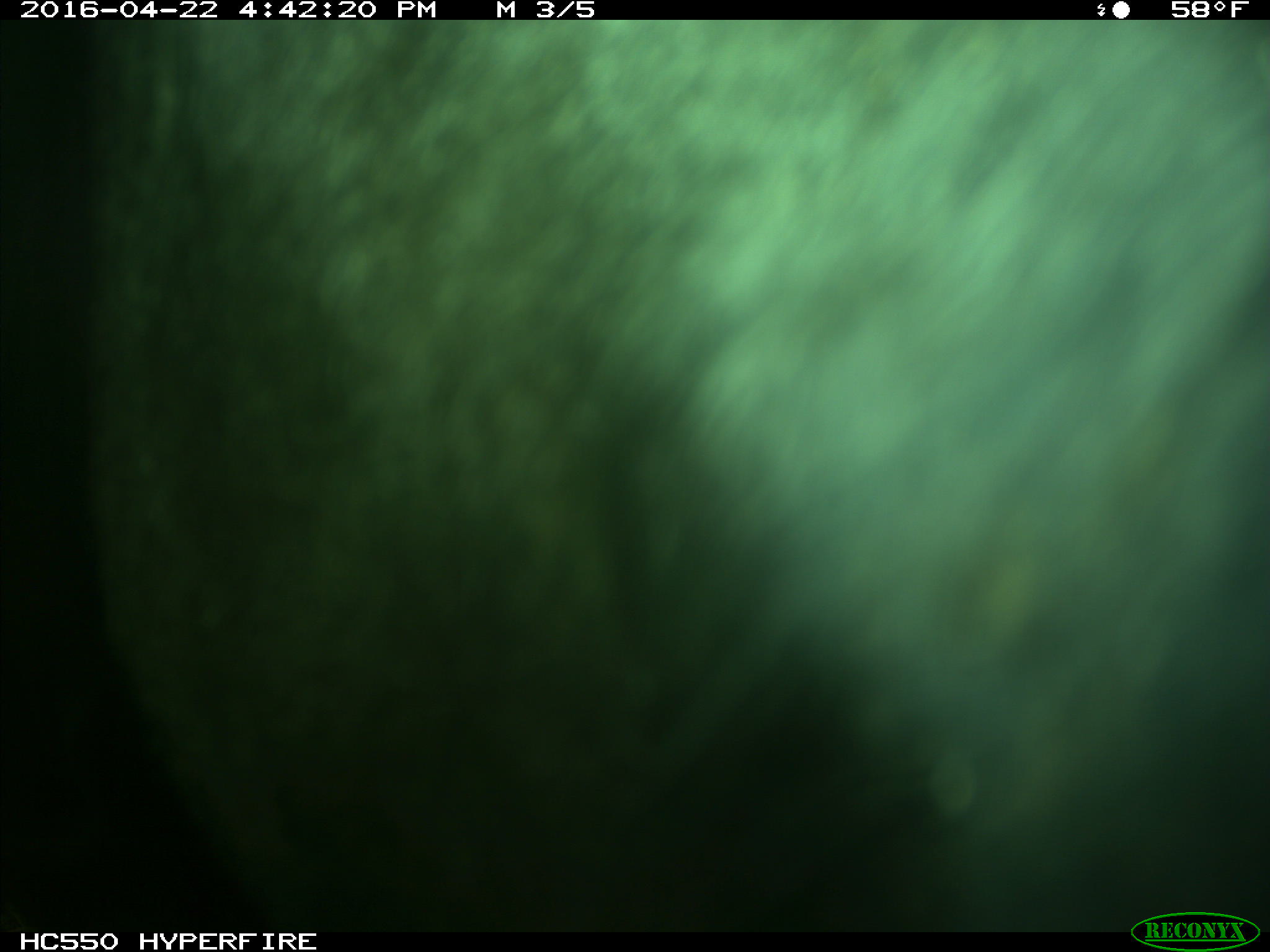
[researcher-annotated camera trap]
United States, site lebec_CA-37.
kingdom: Animalia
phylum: Chordata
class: Mammalia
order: Artiodactyla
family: Bovidae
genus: Bos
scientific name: Bos taurus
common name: domestic cow